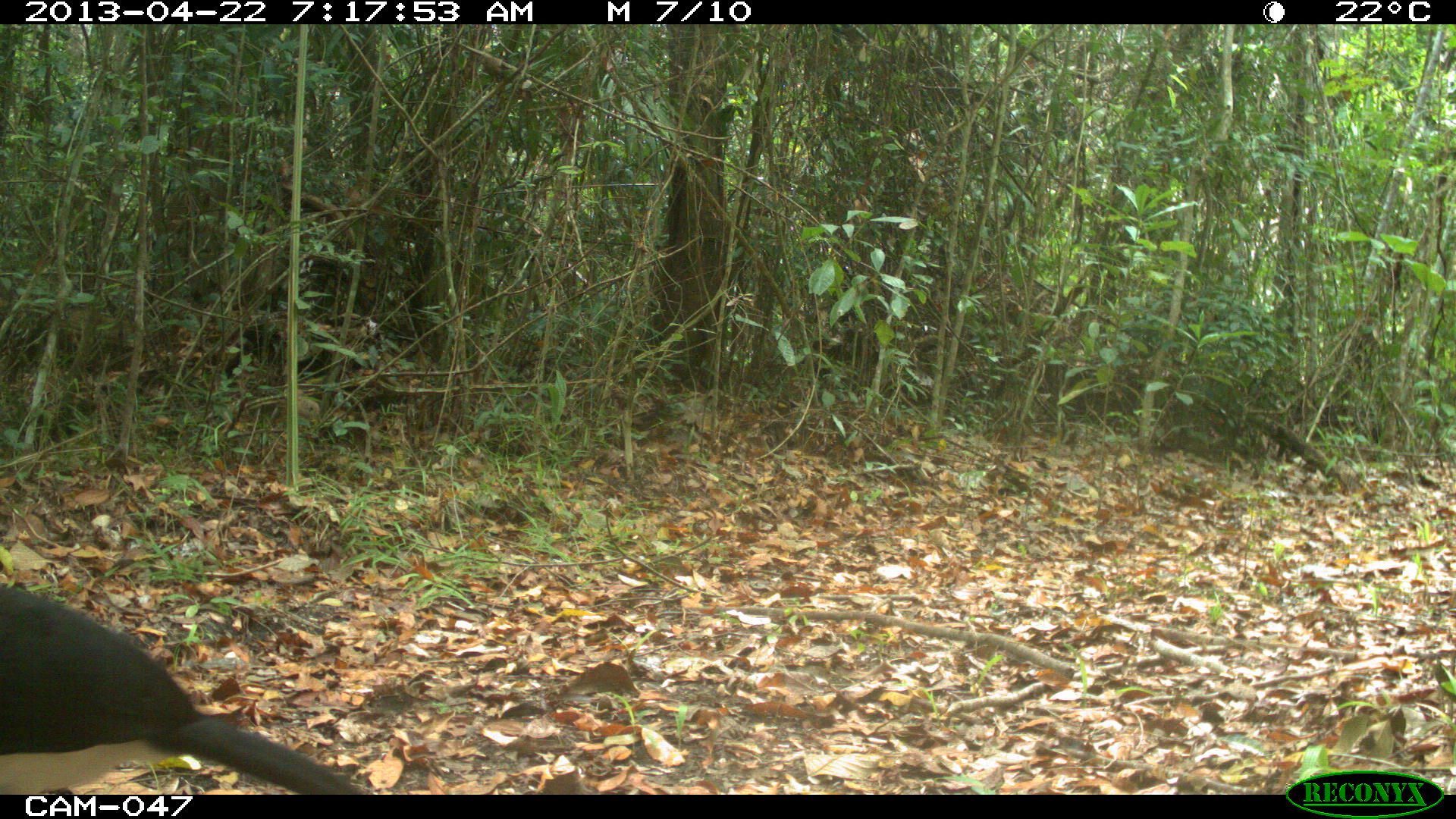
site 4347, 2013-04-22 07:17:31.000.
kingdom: Animalia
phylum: Chordata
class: Aves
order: Galliformes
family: Cracidae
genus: Crax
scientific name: Crax rubra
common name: great curassow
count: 1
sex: male